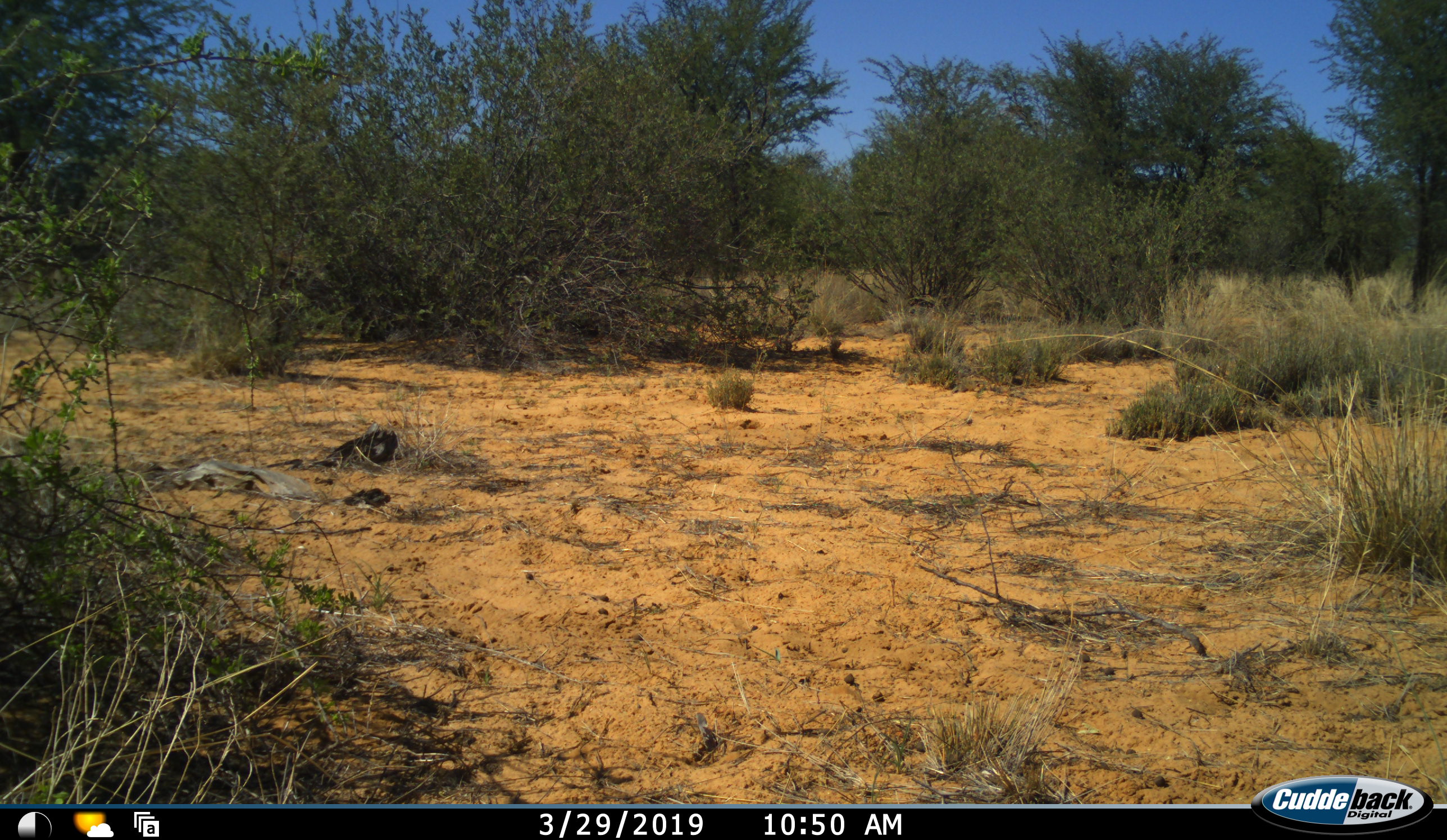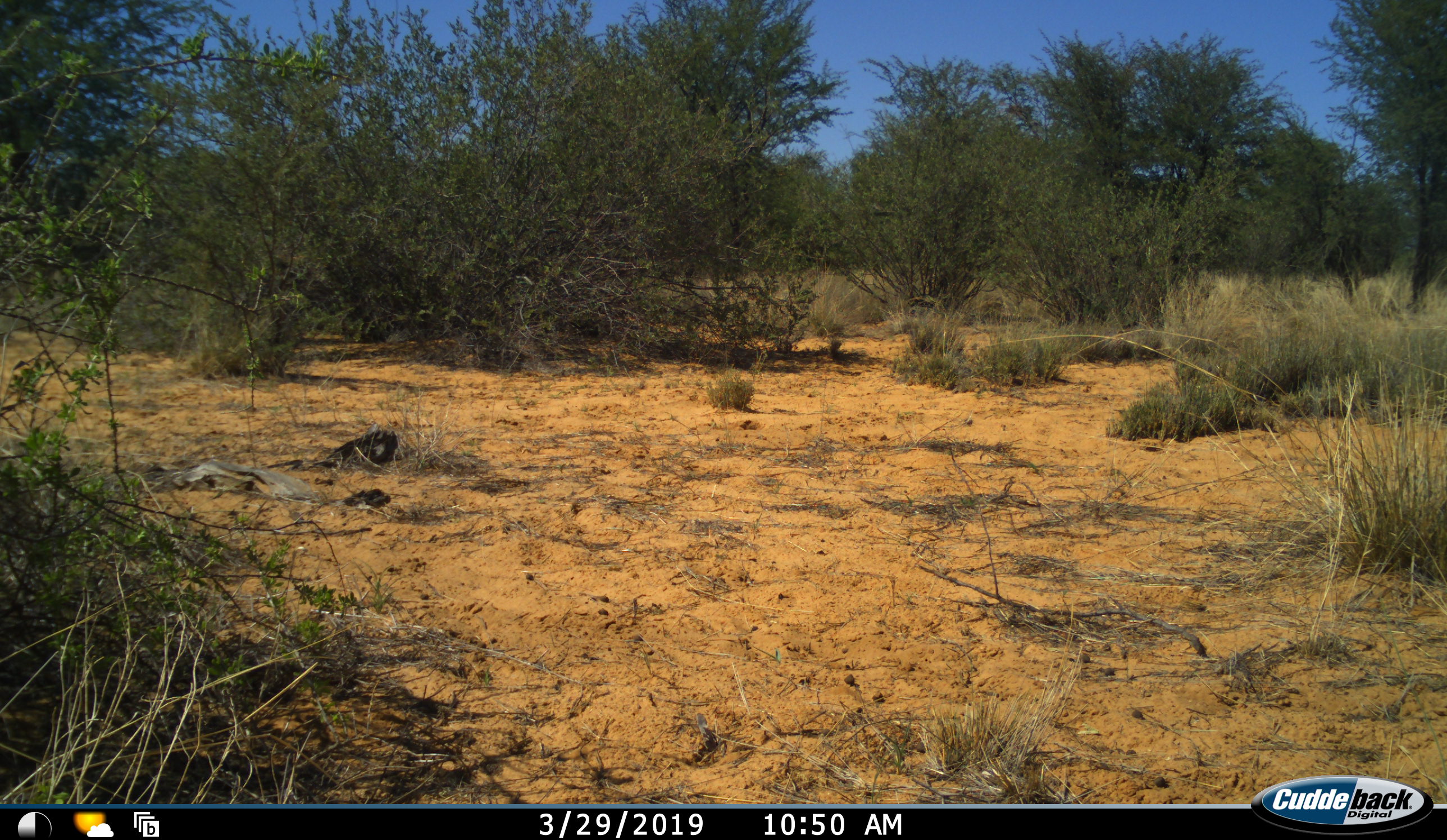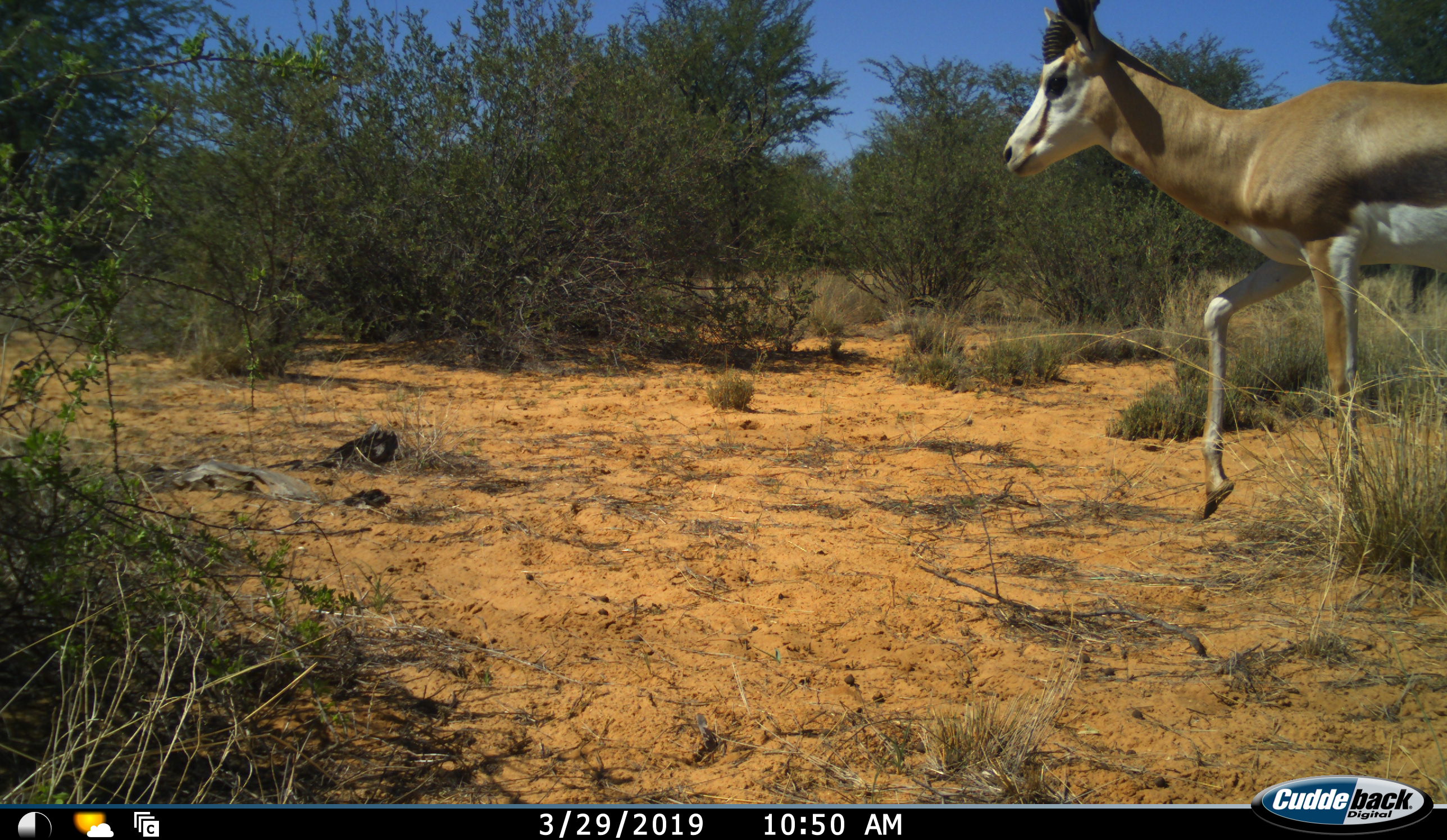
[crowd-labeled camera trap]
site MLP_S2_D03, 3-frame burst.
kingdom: Animalia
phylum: Chordata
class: Mammalia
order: Artiodactyla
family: Bovidae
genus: Antidorcas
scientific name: Antidorcas marsupialis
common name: springbok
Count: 1.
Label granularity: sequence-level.